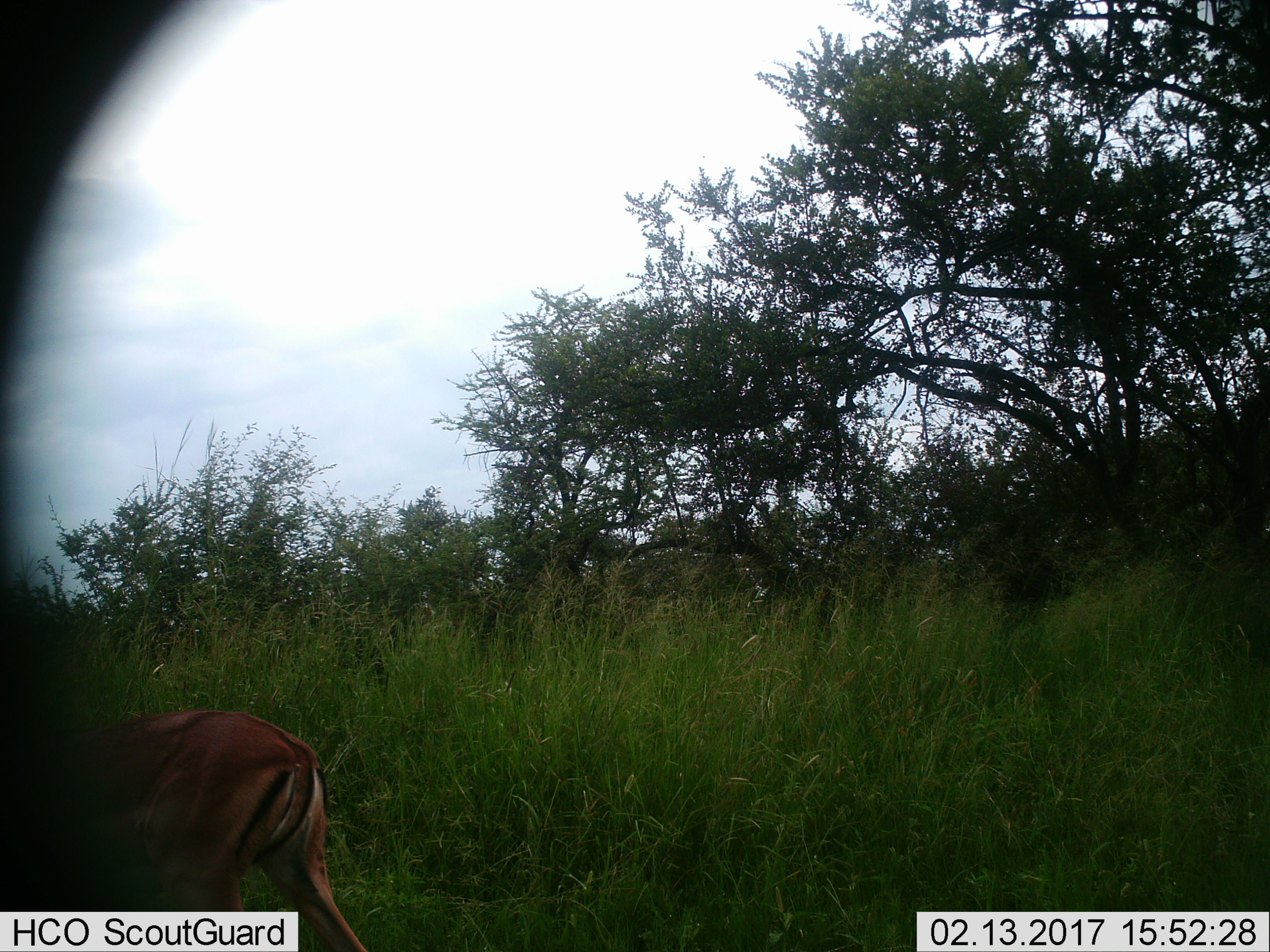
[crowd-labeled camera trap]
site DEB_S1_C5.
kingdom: Animalia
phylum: Chordata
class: Mammalia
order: Artiodactyla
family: Bovidae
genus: Aepyceros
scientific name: Aepyceros melampus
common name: impala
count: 1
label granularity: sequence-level